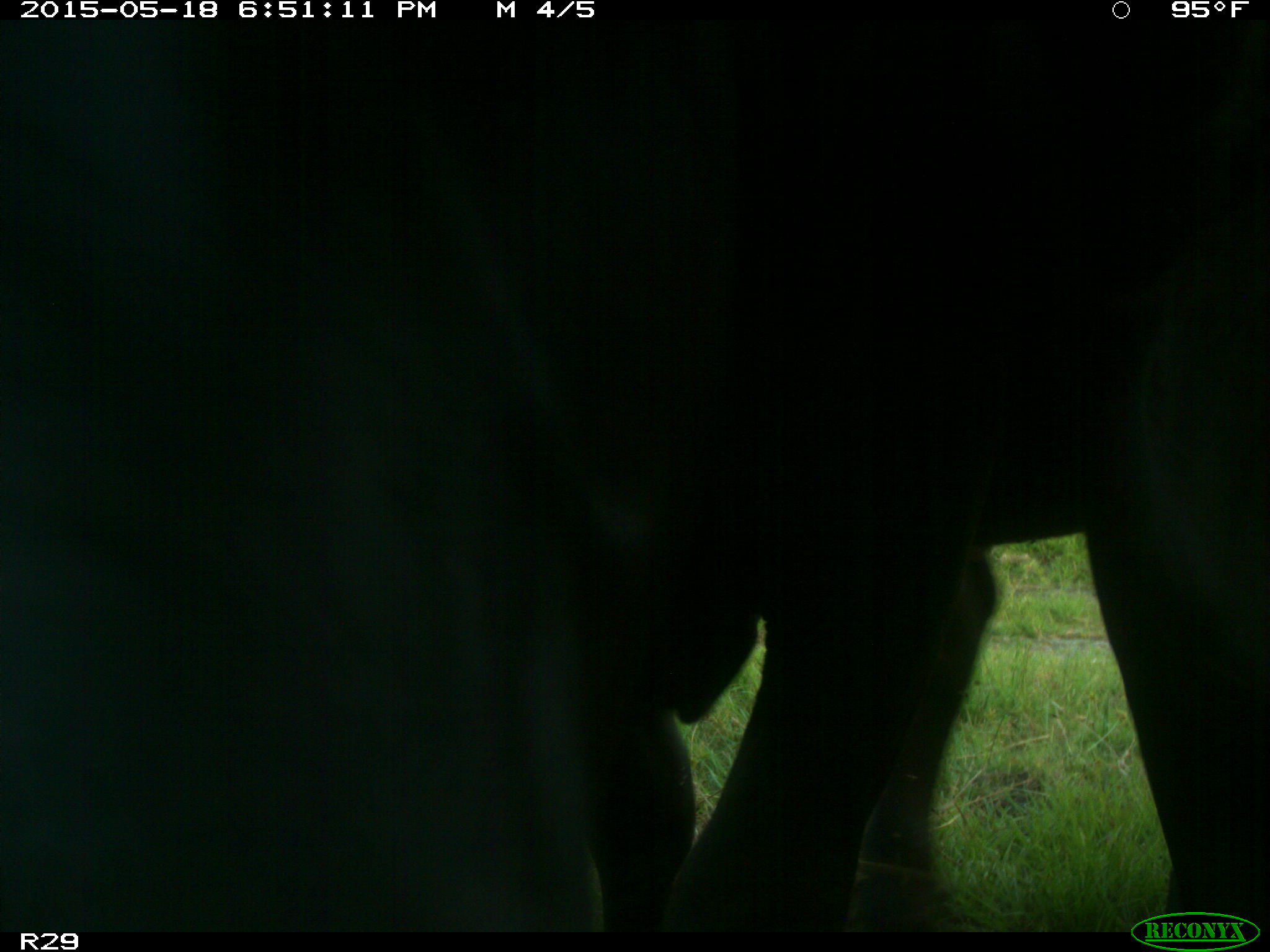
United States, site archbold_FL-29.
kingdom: Animalia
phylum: Chordata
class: Mammalia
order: Artiodactyla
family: Bovidae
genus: Bos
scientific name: Bos taurus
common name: domestic cow